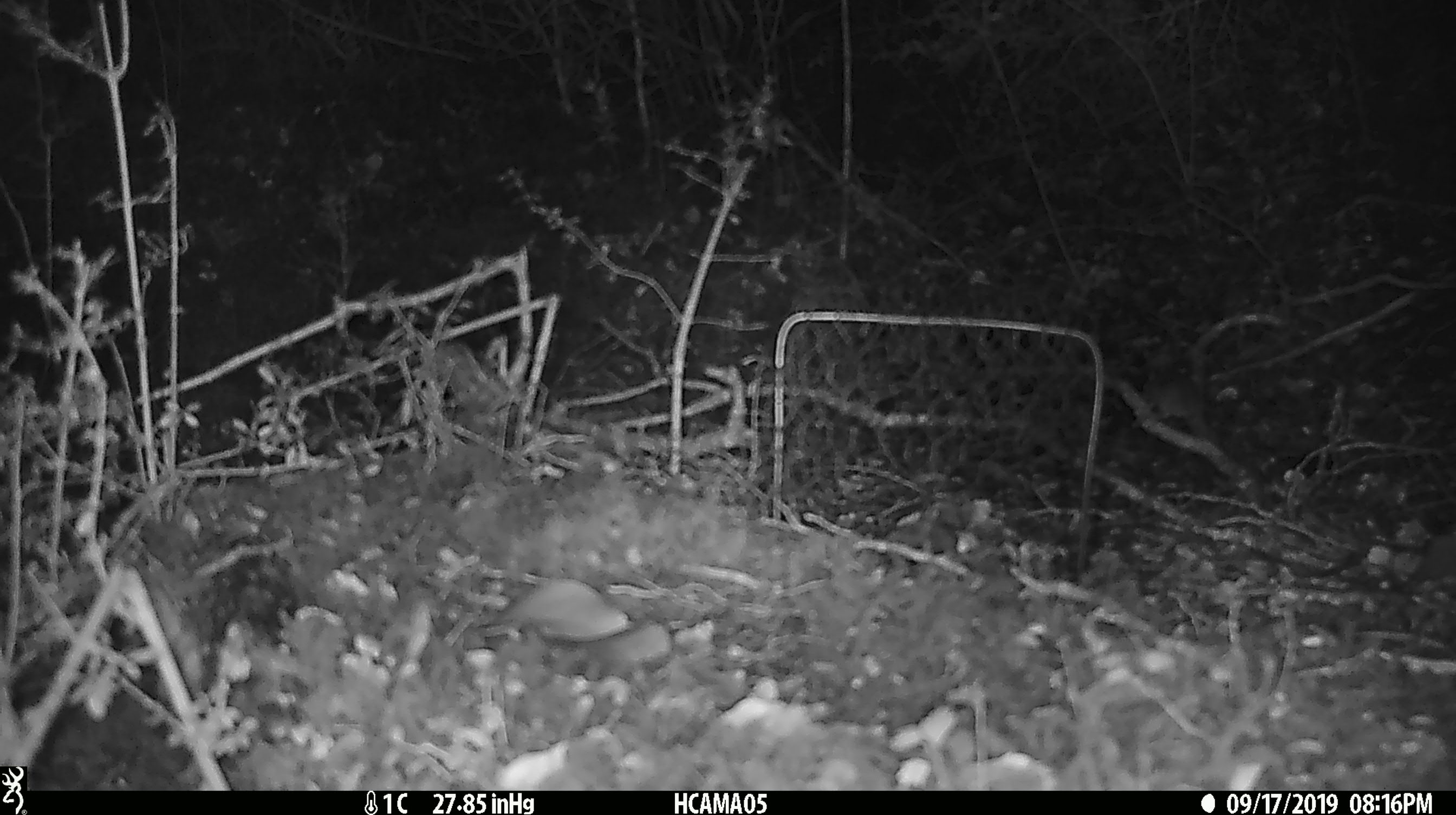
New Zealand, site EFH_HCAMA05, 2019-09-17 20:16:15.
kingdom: Animalia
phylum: Chordata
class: Mammalia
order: Rodentia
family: Muridae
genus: Mus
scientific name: Mus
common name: mouse